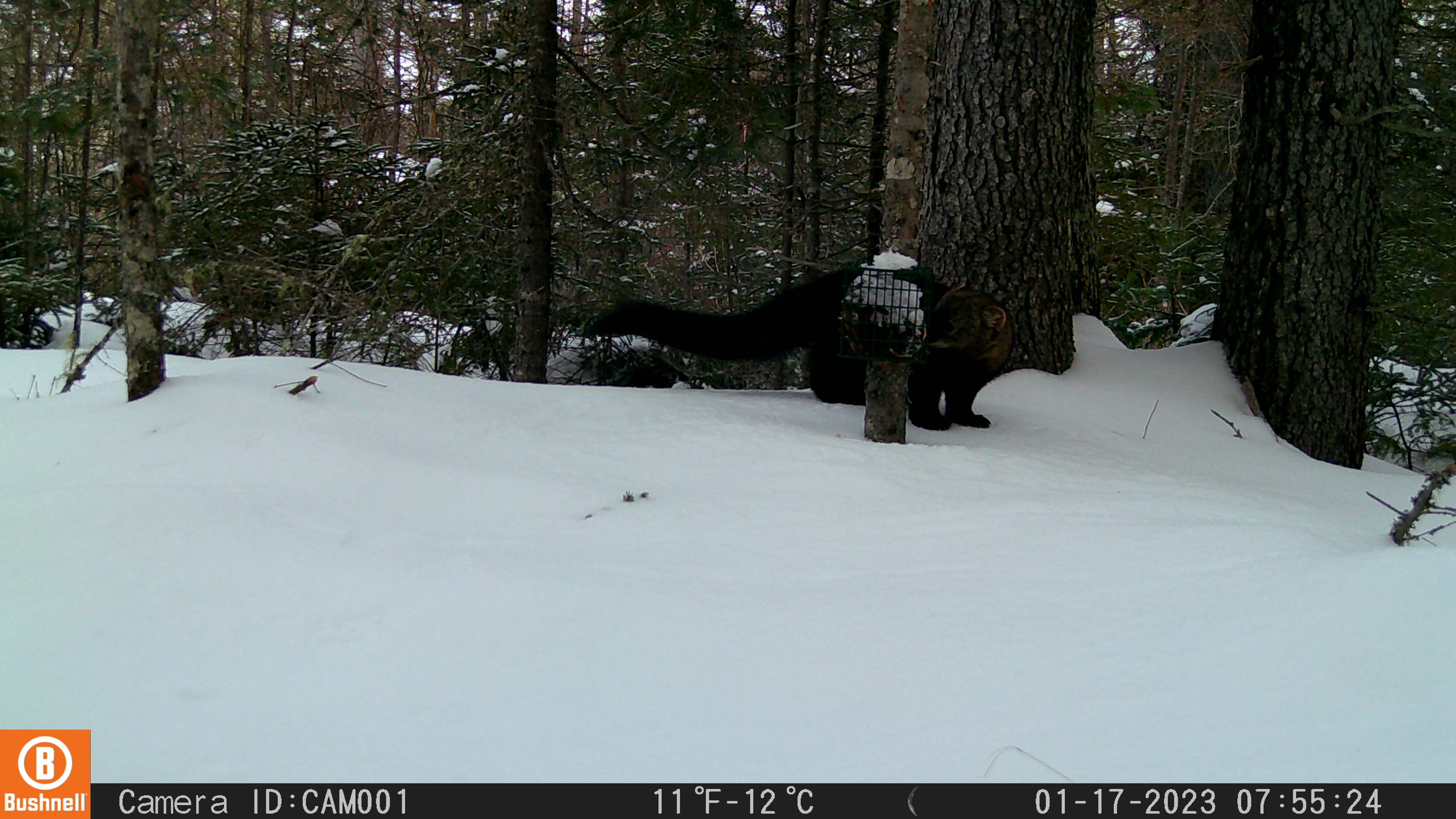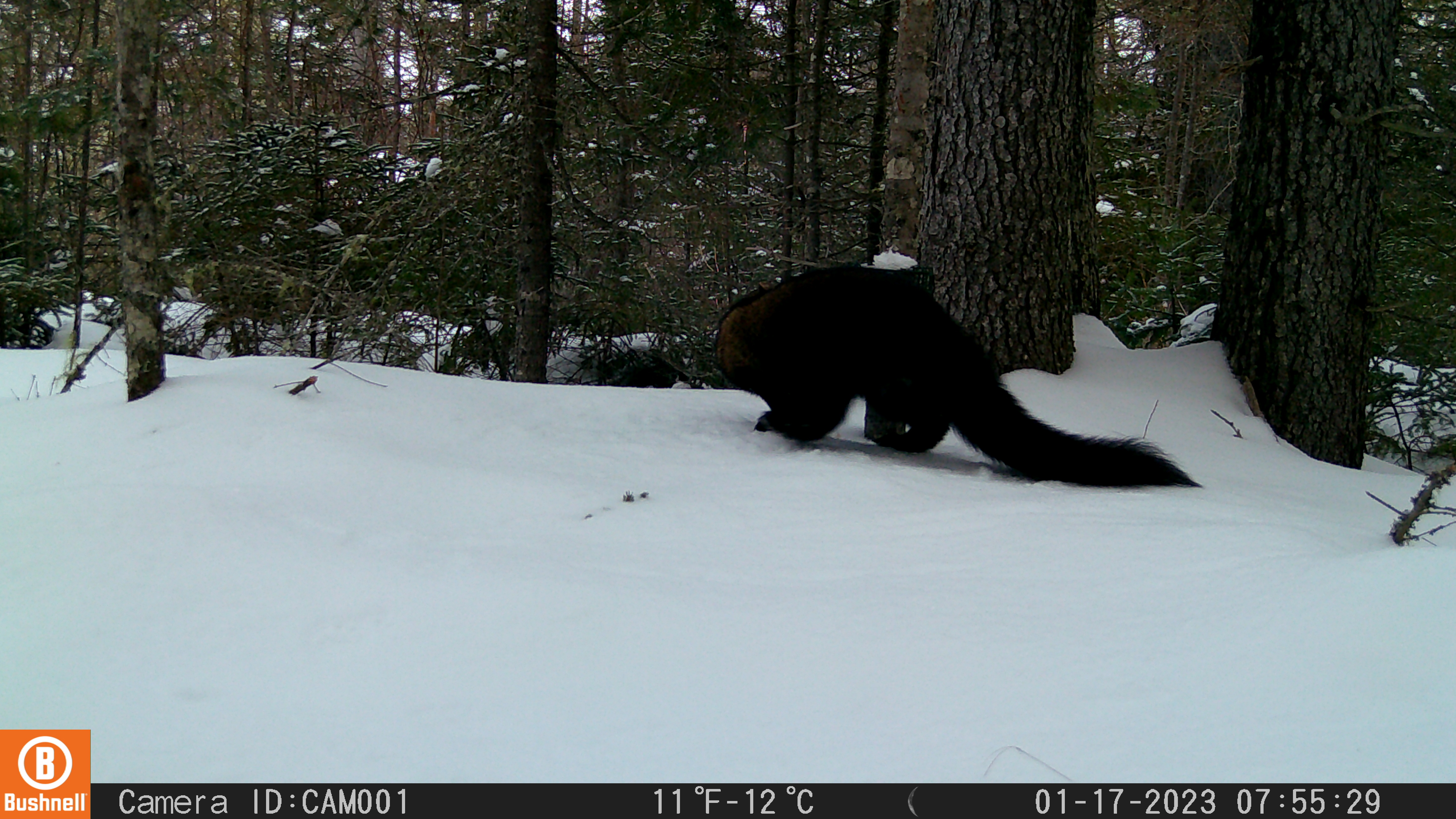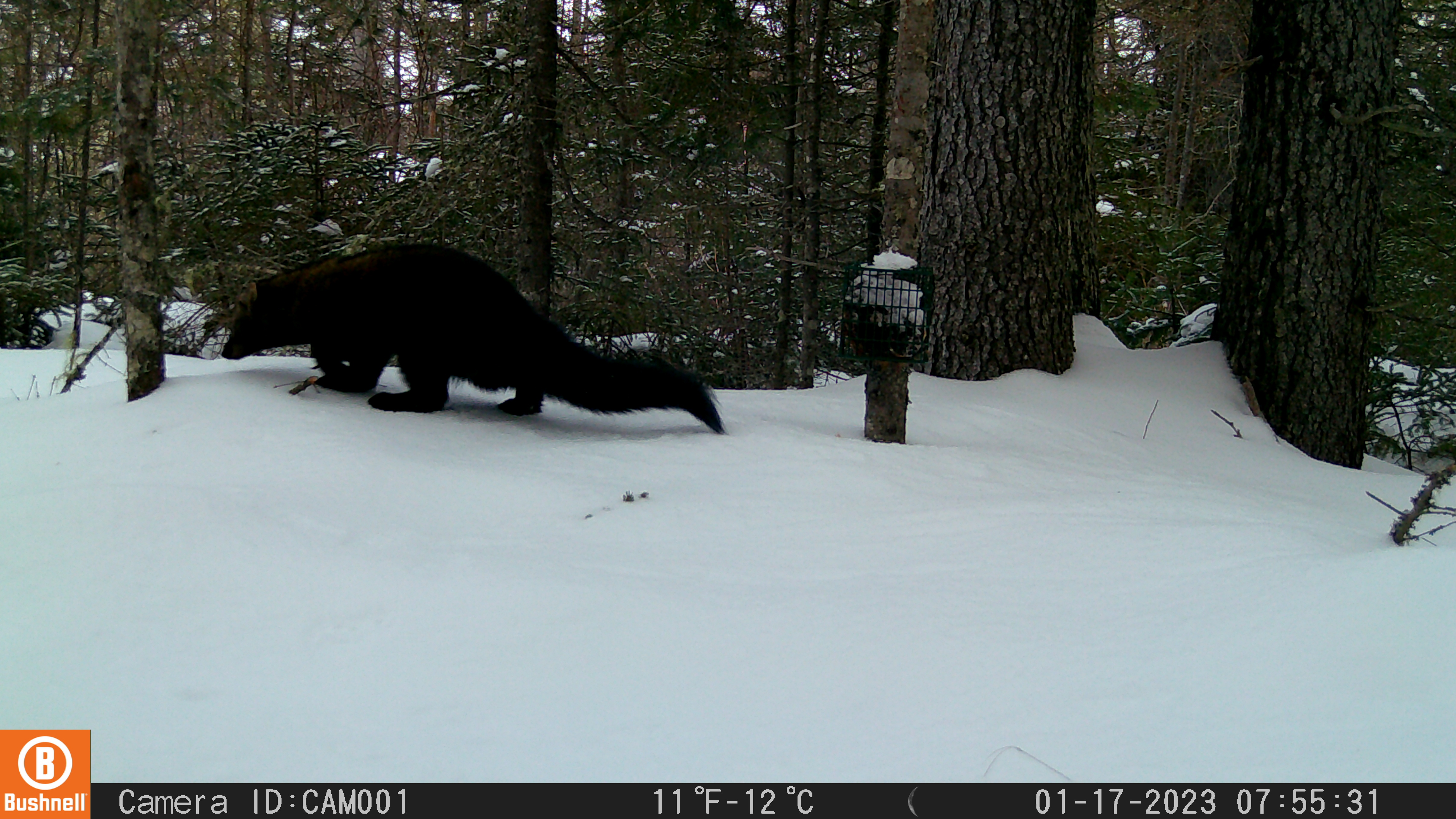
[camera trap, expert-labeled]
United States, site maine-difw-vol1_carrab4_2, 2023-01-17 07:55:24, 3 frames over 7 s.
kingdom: Animalia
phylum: Chordata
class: Mammalia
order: Carnivora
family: Mustelidae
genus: Pekania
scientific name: Pekania pennanti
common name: fisher